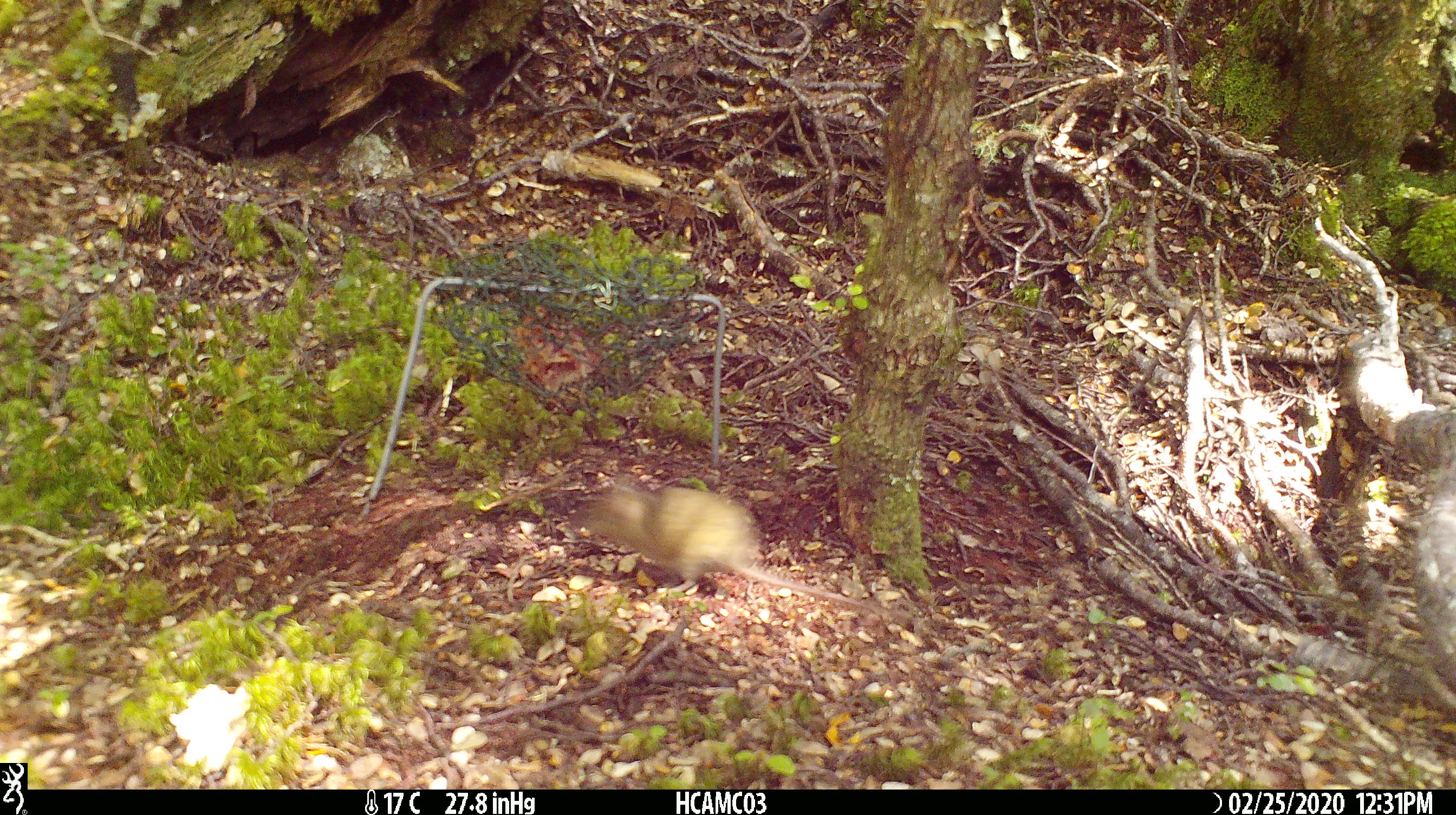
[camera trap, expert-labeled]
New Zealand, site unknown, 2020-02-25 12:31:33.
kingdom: Animalia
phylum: Chordata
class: Mammalia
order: Rodentia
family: Muridae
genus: Mus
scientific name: Mus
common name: mouse